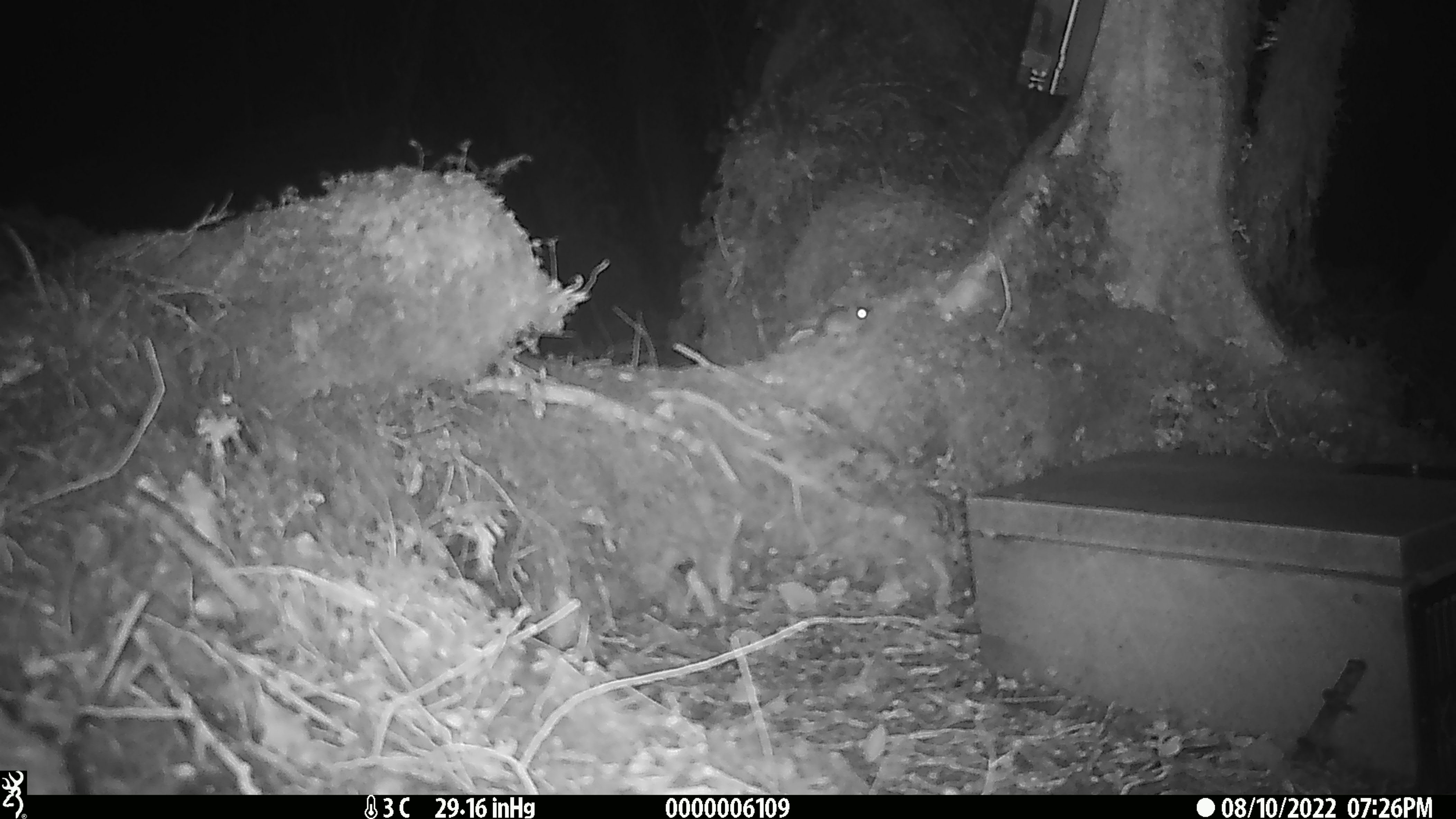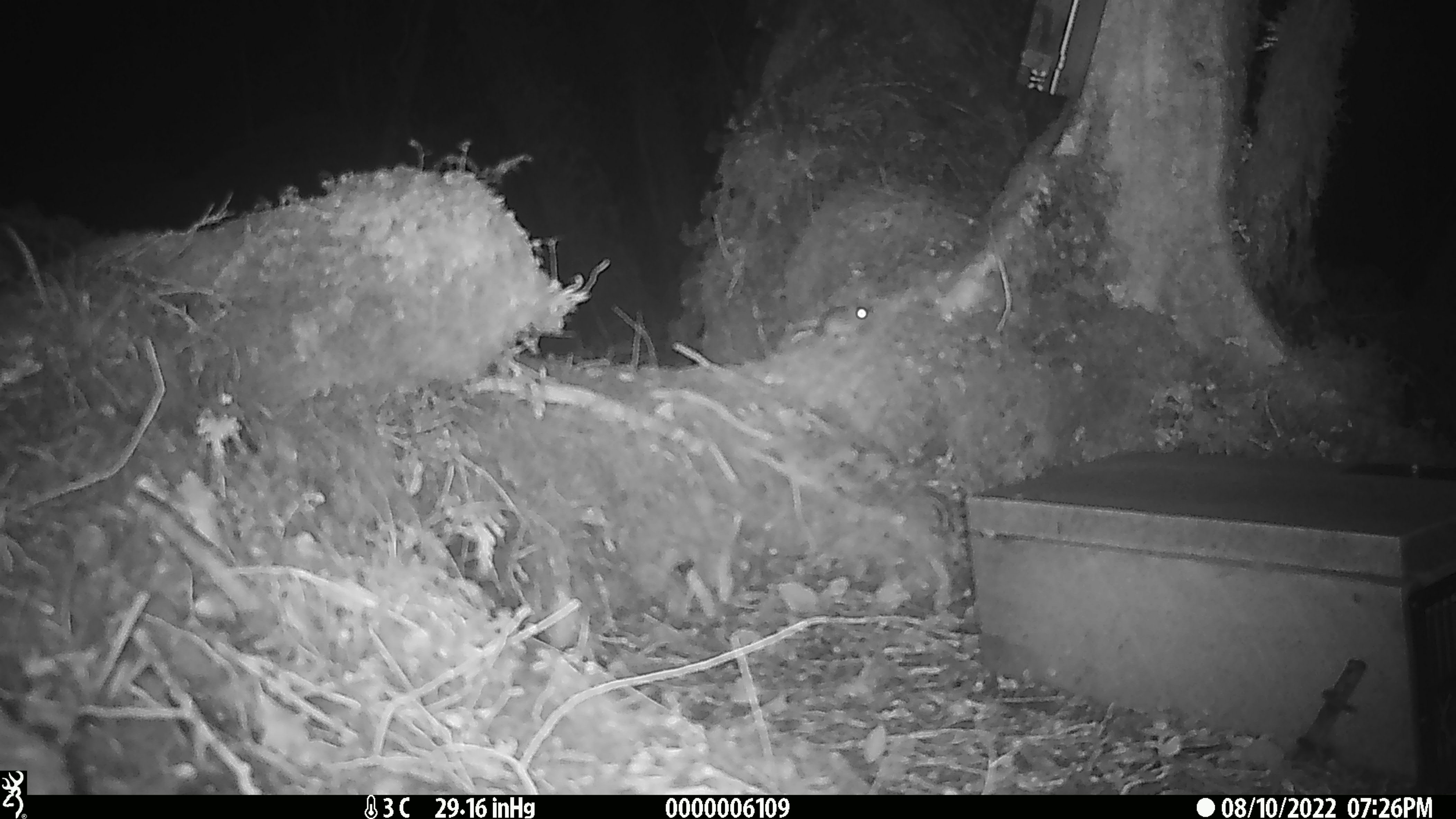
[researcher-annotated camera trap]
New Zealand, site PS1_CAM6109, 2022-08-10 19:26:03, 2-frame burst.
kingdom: Animalia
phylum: Chordata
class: Mammalia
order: Rodentia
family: Muridae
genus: Mus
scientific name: Mus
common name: mouse